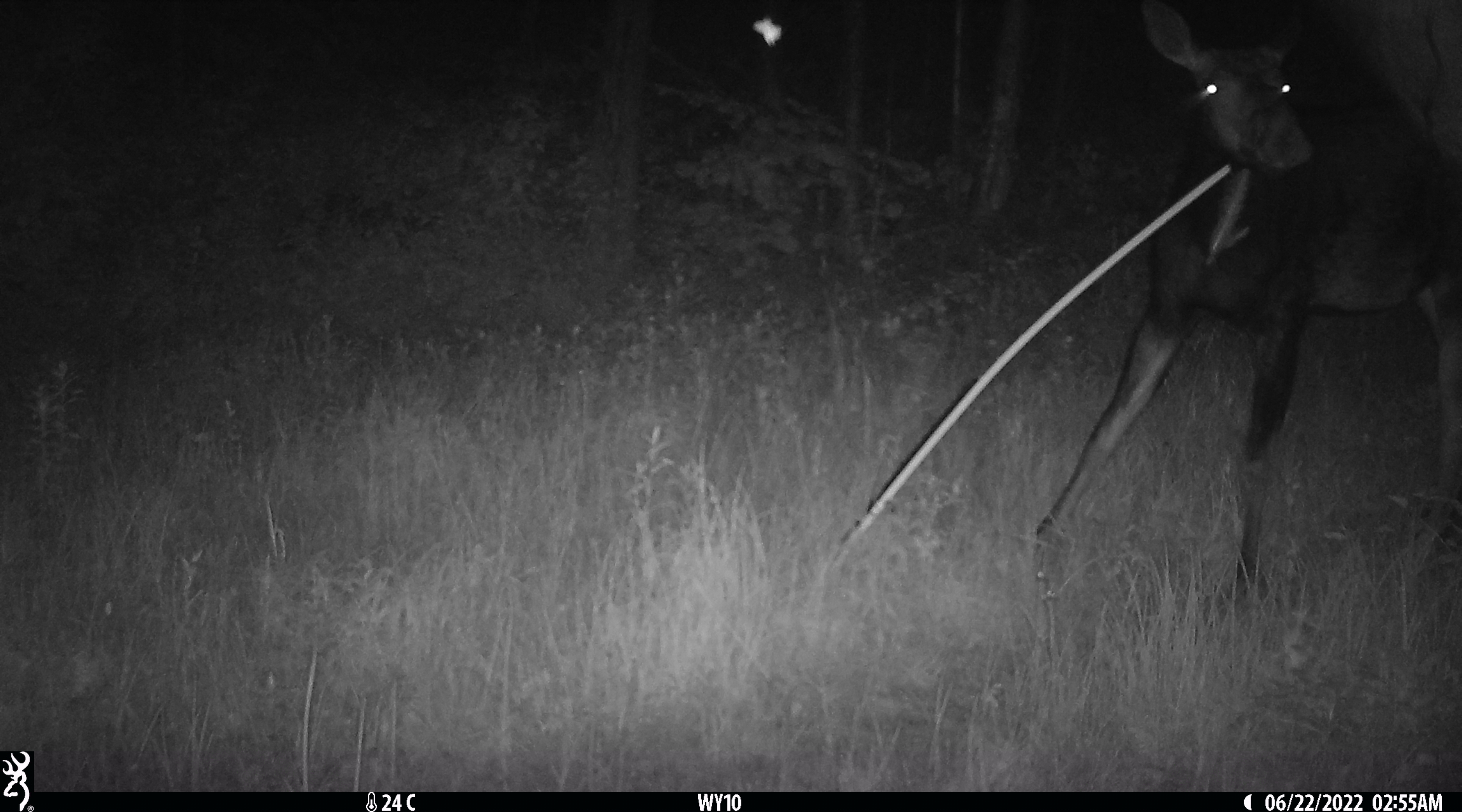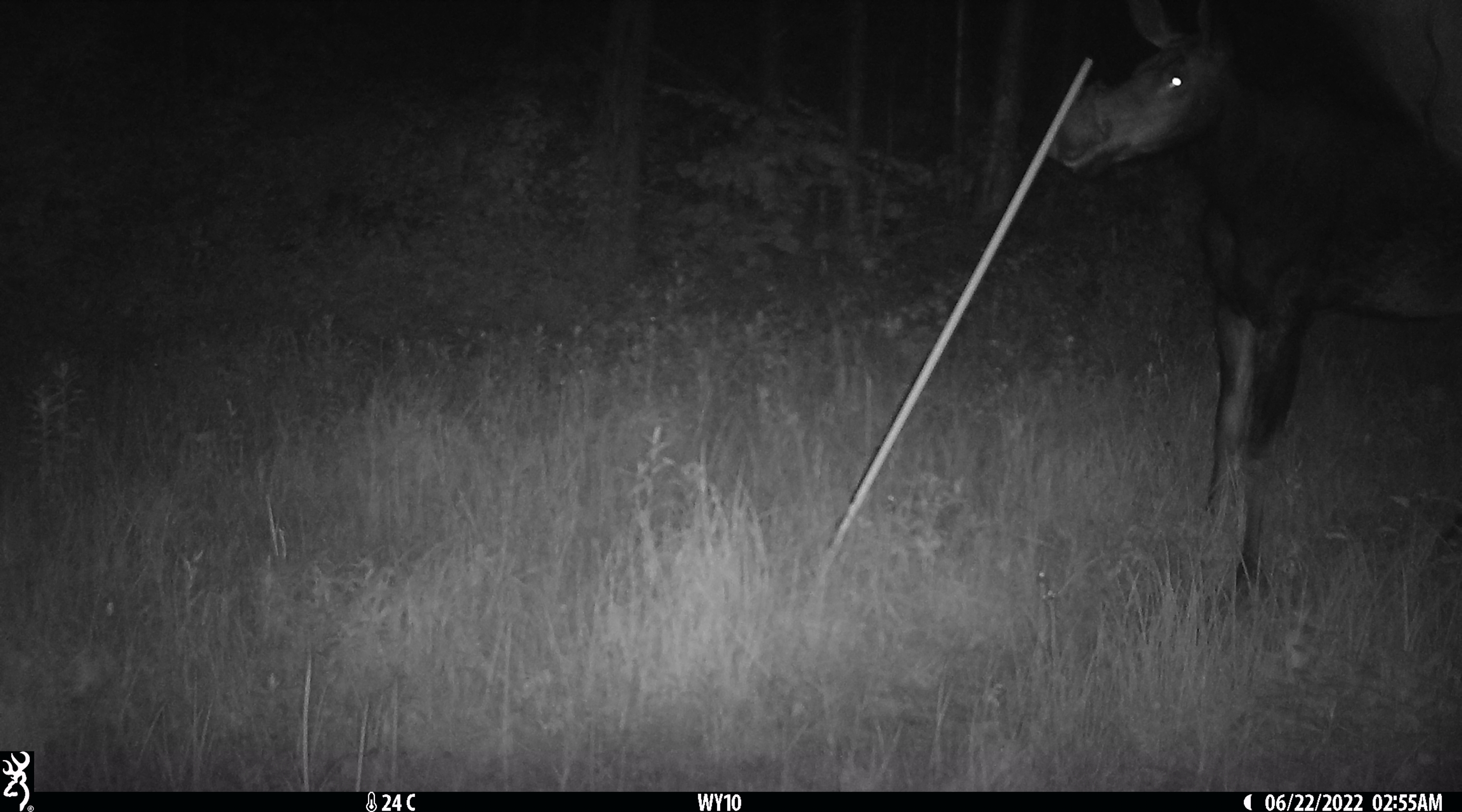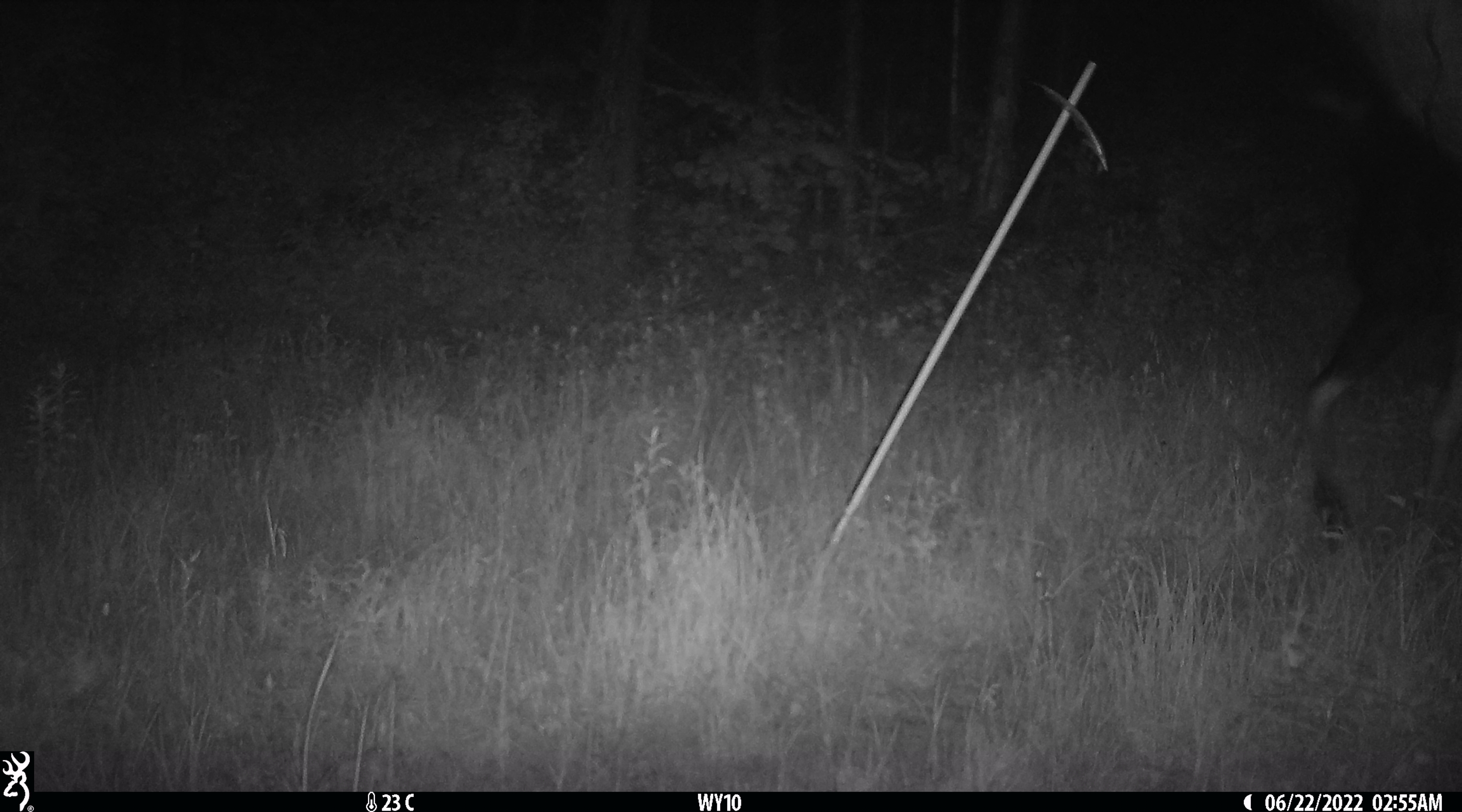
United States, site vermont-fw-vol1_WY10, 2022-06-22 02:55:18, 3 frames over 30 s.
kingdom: Animalia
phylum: Chordata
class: Mammalia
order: Artiodactyla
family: Cervidae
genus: Alces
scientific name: Alces alces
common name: moose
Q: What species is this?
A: Moose (Alces alces).